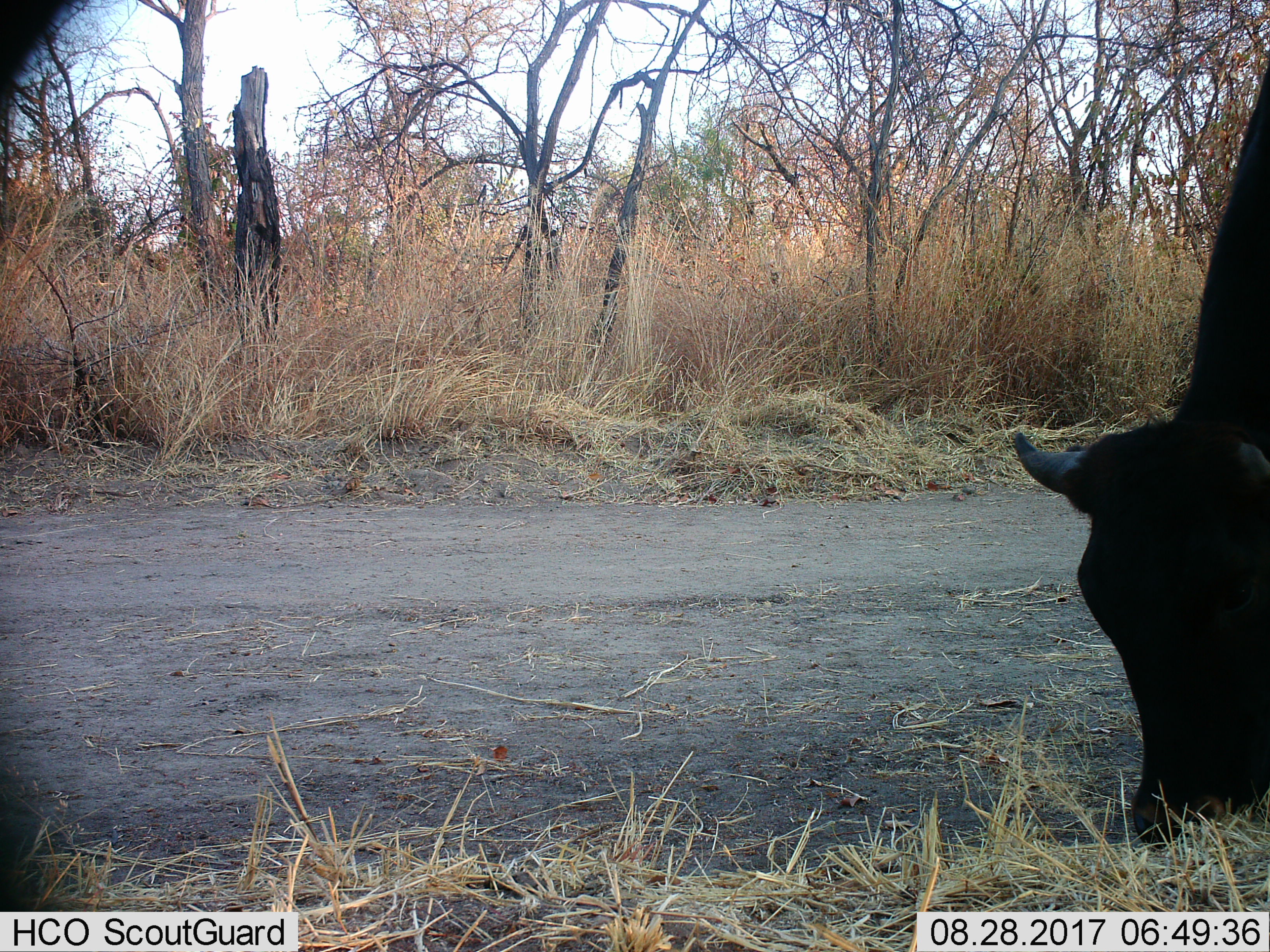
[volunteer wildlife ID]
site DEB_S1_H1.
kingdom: Animalia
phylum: Chordata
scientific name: Vertebrata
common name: domestic animal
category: domesticanimal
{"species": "domesticanimal (domestic animal) (Vertebrata)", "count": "1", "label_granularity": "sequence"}